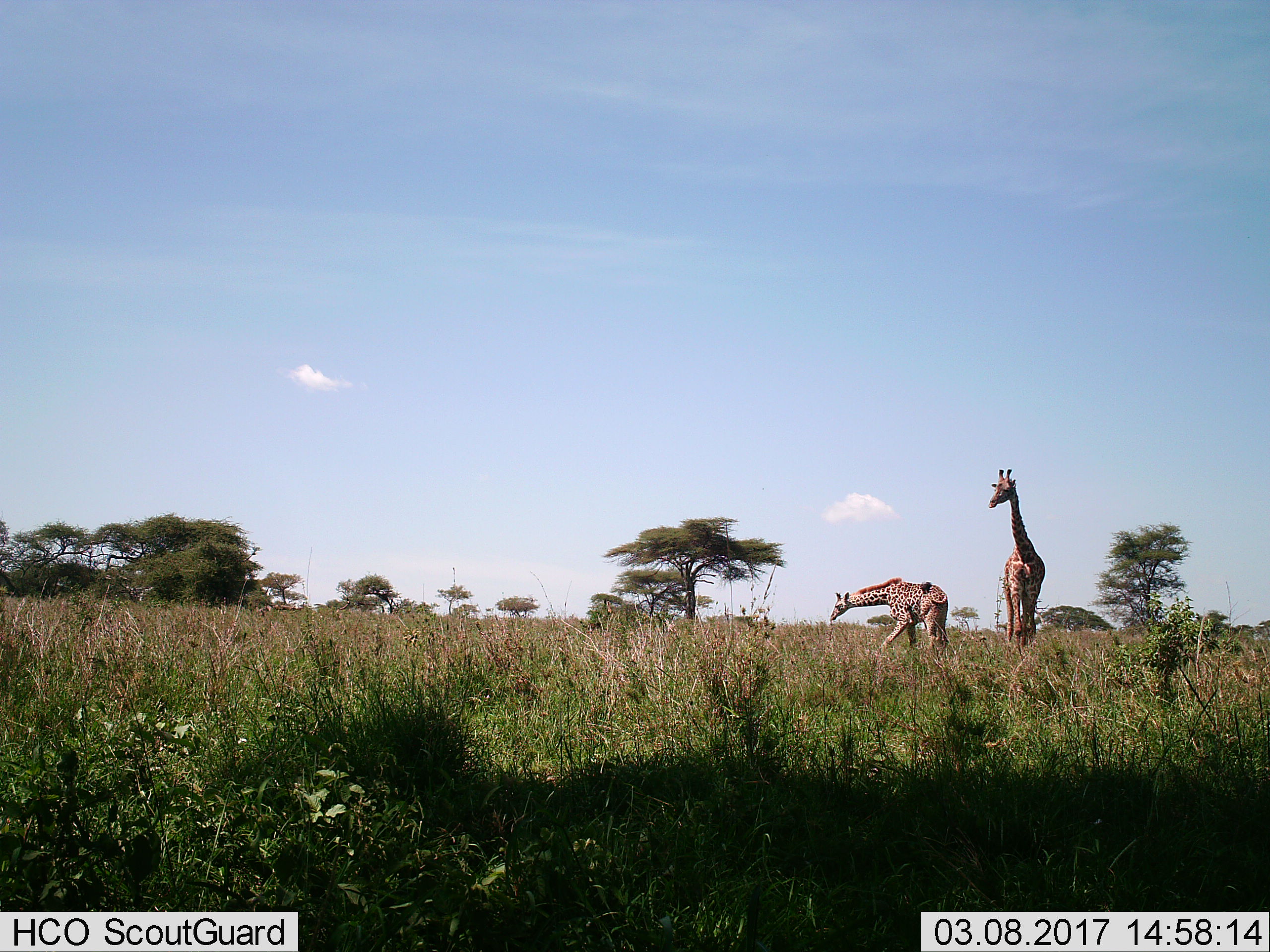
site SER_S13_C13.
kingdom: Animalia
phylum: Chordata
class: Mammalia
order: Artiodactyla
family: Giraffidae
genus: Giraffa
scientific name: Giraffa camelopardalis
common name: giraffe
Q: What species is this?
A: Giraffe (Giraffa camelopardalis).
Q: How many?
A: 2.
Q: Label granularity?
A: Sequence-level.